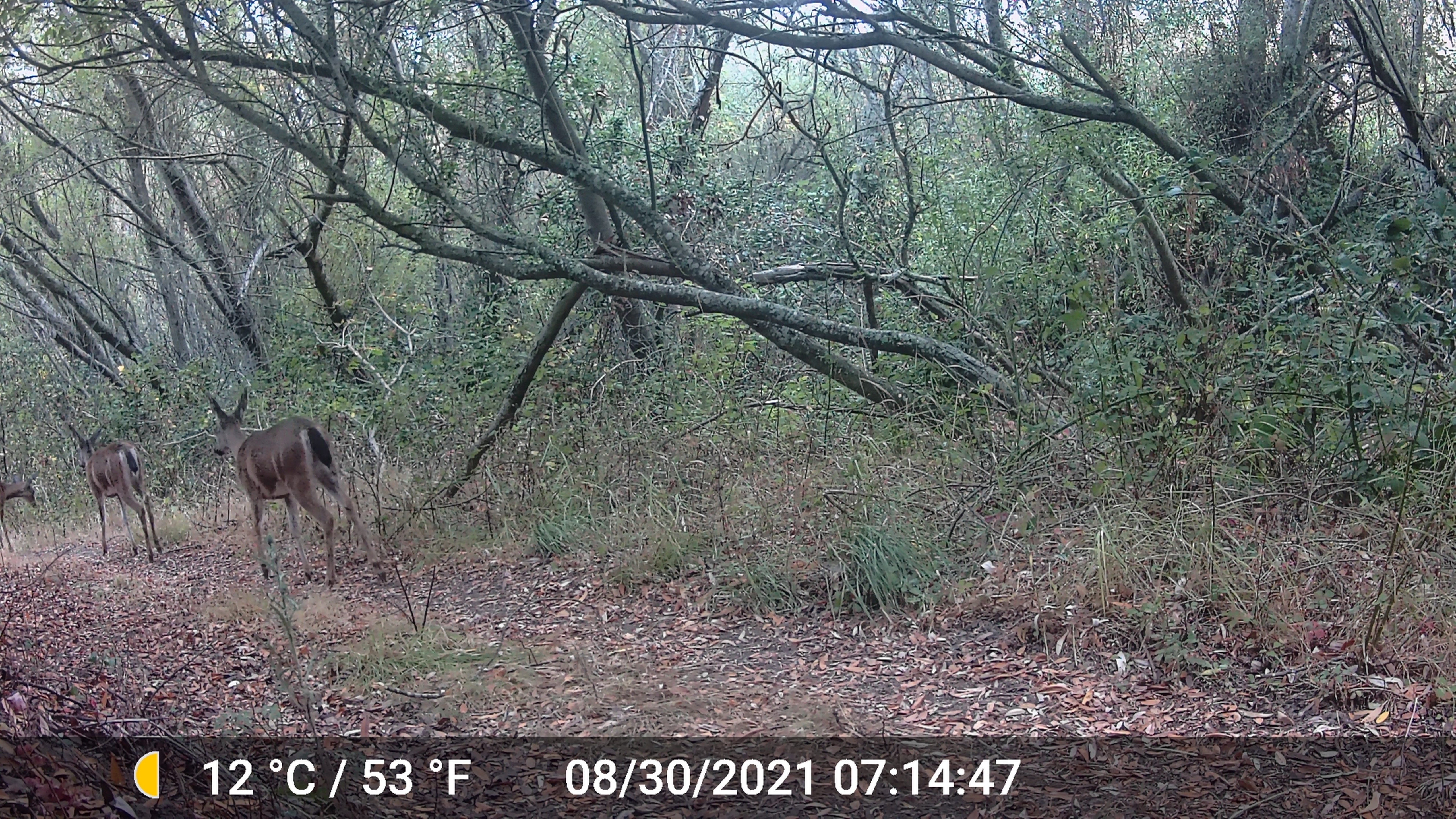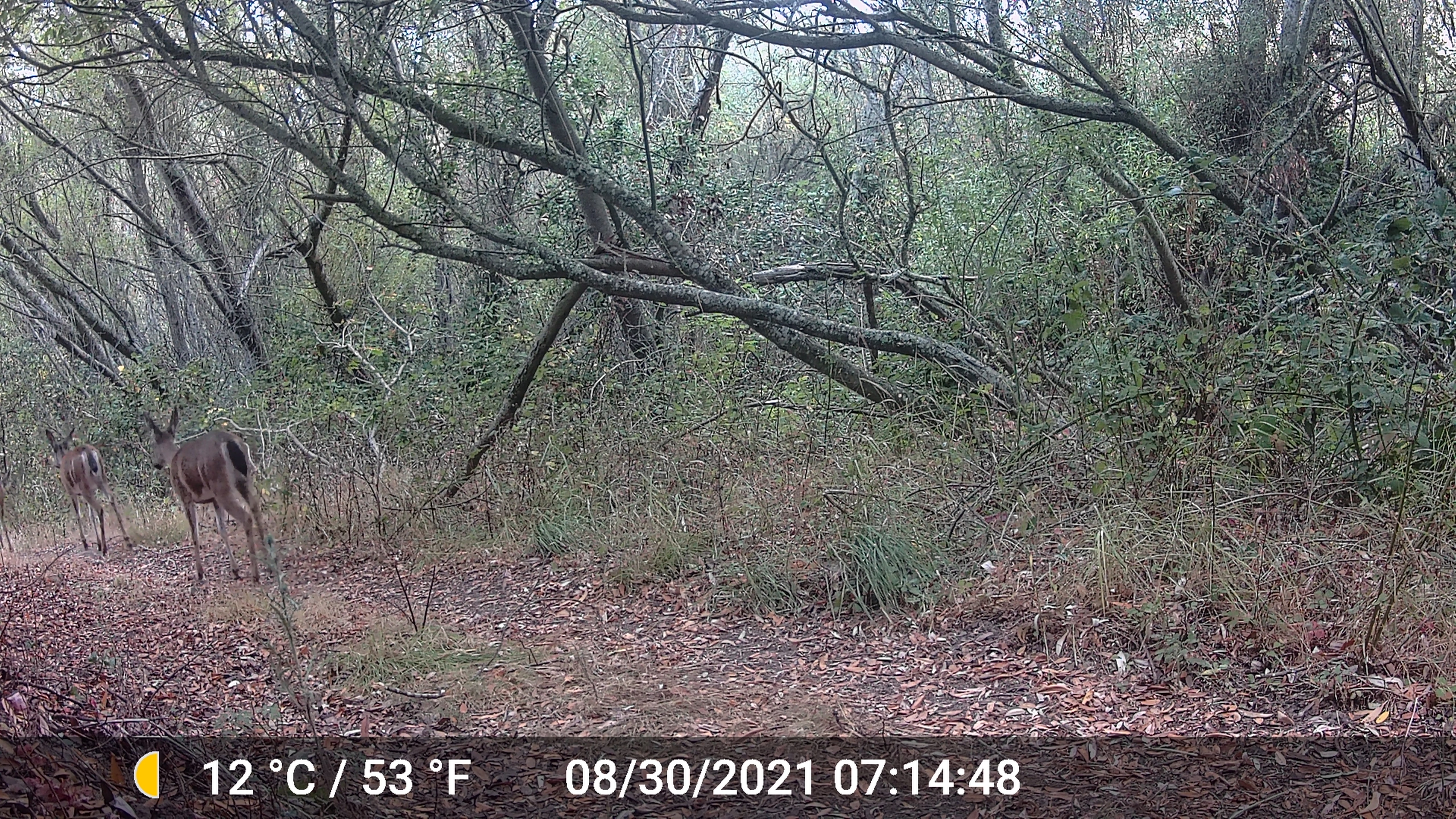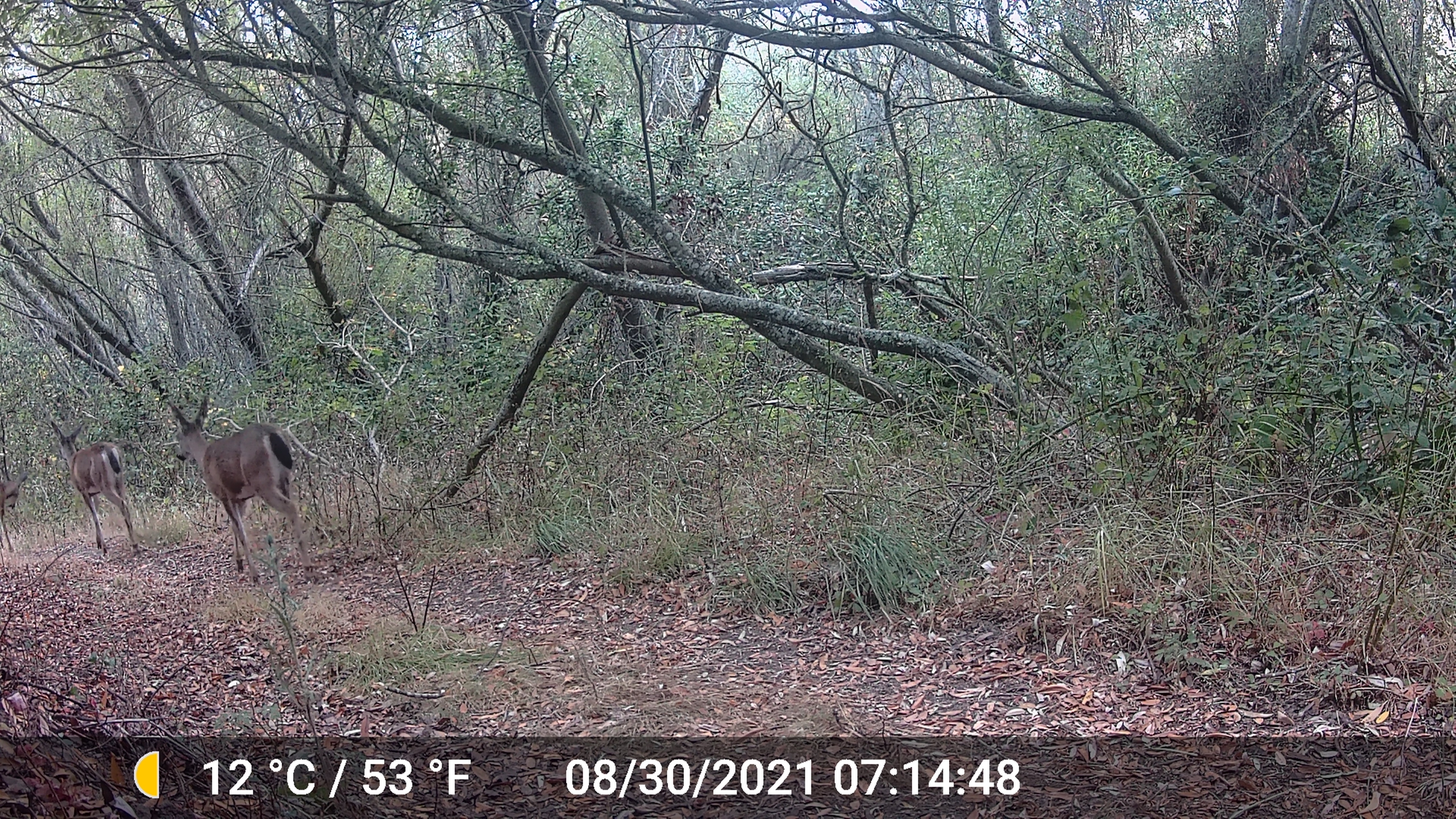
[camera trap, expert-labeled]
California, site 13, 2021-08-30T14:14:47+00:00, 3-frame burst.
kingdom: Animalia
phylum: Chordata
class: Mammalia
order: Artiodactyla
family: Cervidae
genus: Odocoileus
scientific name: Odocoileus hemionus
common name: mule deer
Mule deer (Odocoileus hemionus).